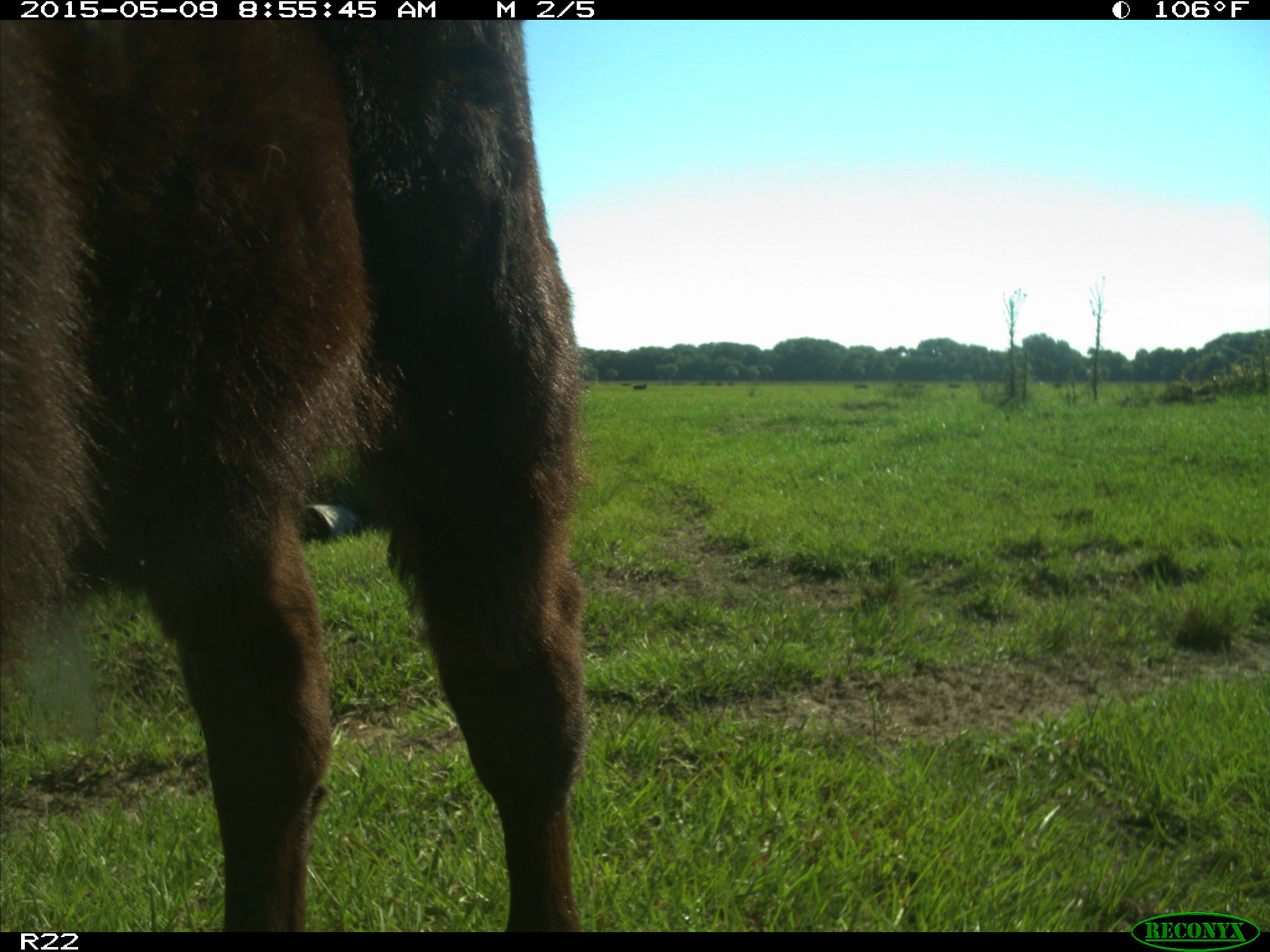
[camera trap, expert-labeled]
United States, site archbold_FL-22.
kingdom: Animalia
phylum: Chordata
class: Mammalia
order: Artiodactyla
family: Bovidae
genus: Bos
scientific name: Bos taurus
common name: domestic cow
Bos taurus (domestic cow).